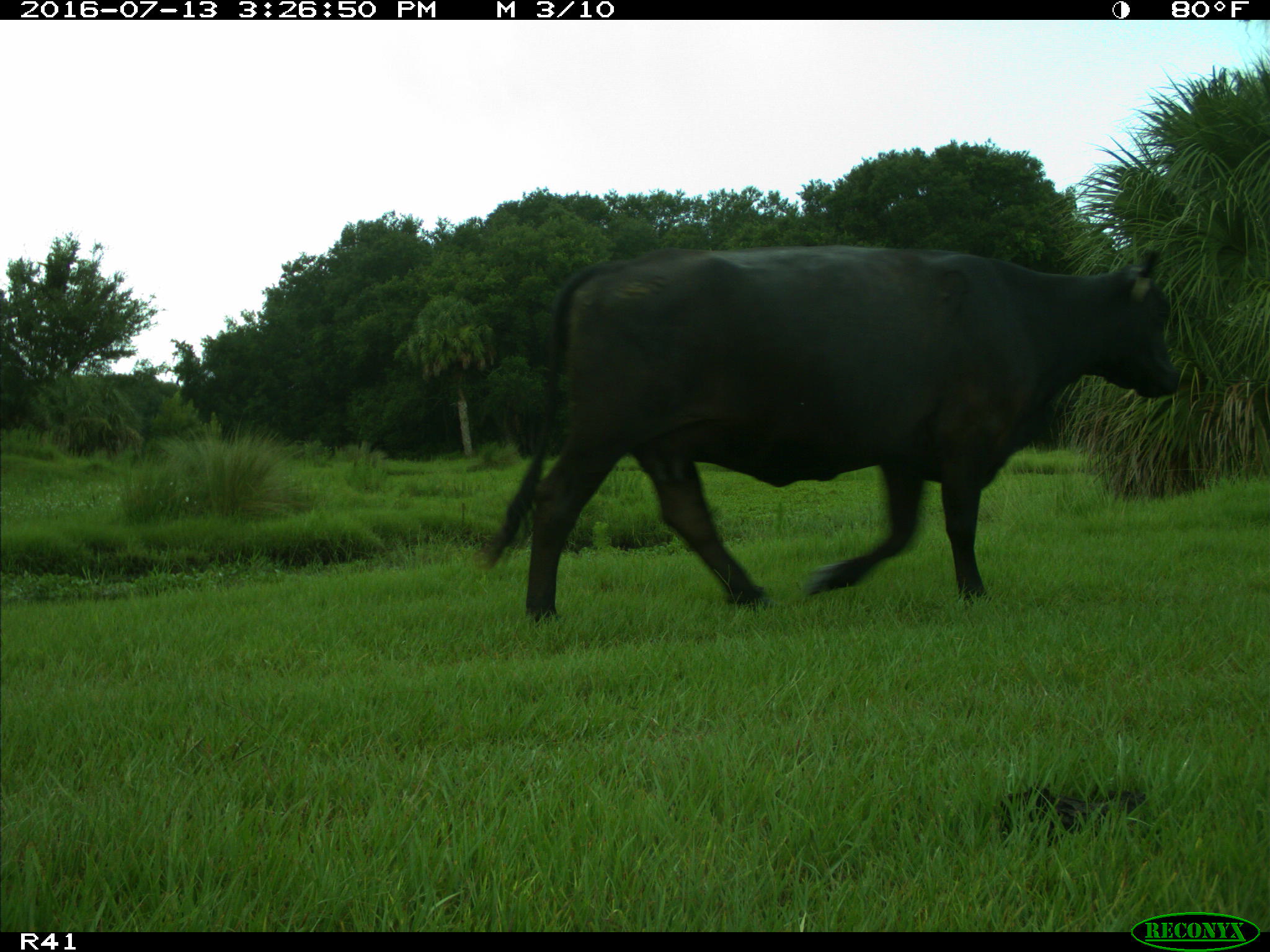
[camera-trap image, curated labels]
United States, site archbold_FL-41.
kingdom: Animalia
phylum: Chordata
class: Mammalia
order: Artiodactyla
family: Bovidae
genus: Bos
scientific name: Bos taurus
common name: domestic cow